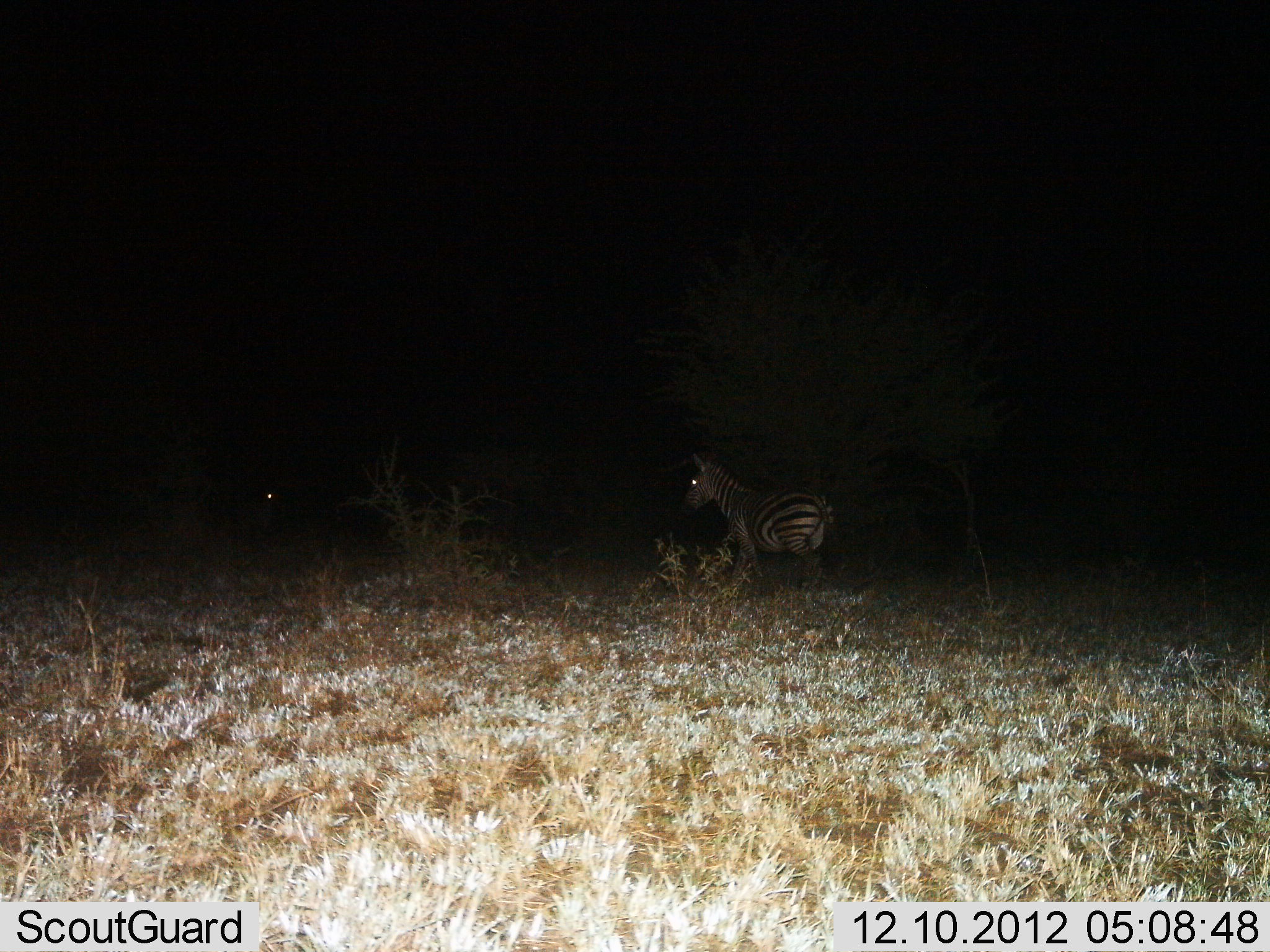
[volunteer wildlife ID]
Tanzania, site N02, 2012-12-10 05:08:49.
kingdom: Animalia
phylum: Chordata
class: Mammalia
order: Perissodactyla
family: Equidae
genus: Equus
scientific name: Equus quagga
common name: plains zebra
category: zebra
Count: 1.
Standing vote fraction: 52%.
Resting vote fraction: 2%.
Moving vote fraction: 50%.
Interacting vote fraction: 0%.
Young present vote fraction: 0%.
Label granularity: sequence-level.